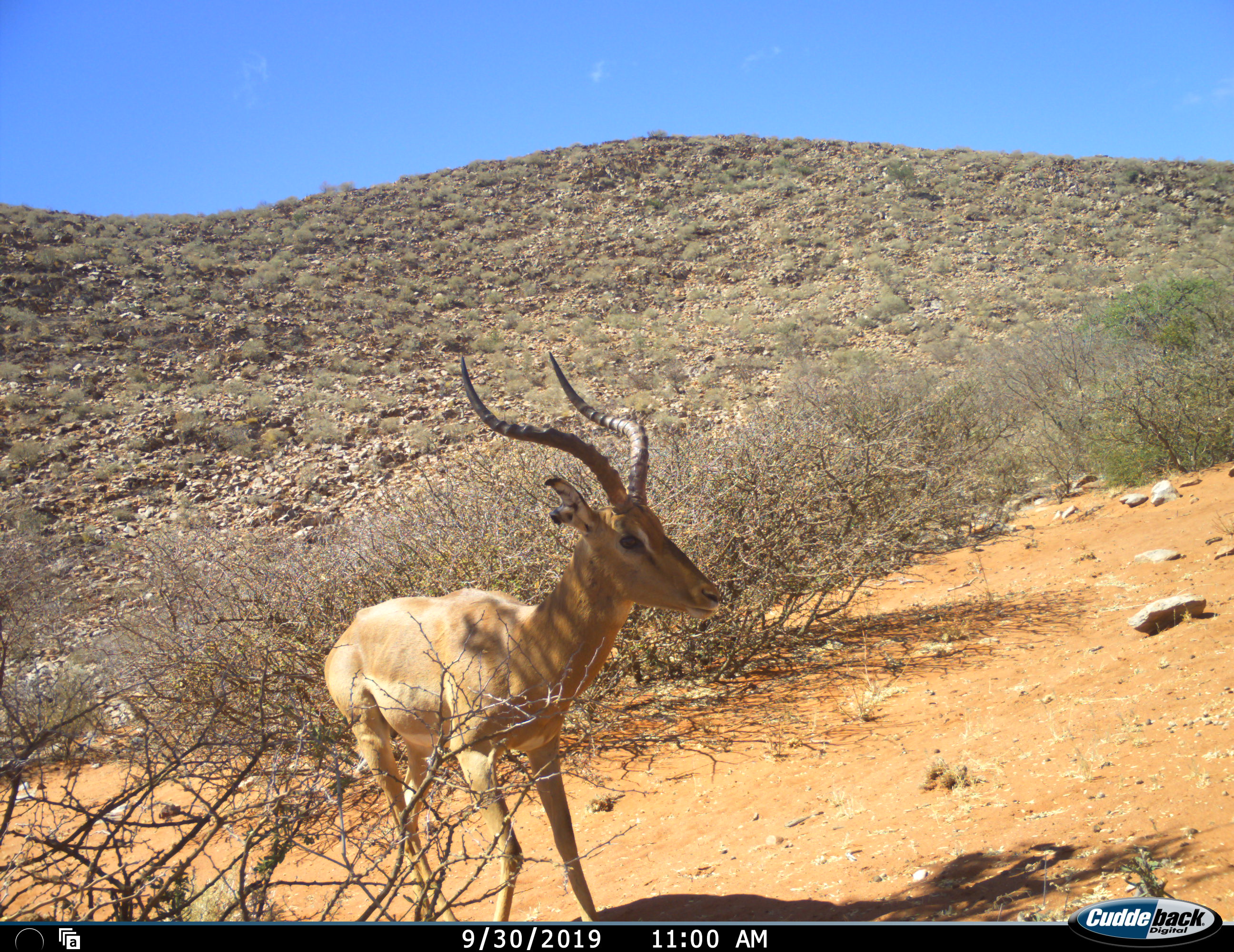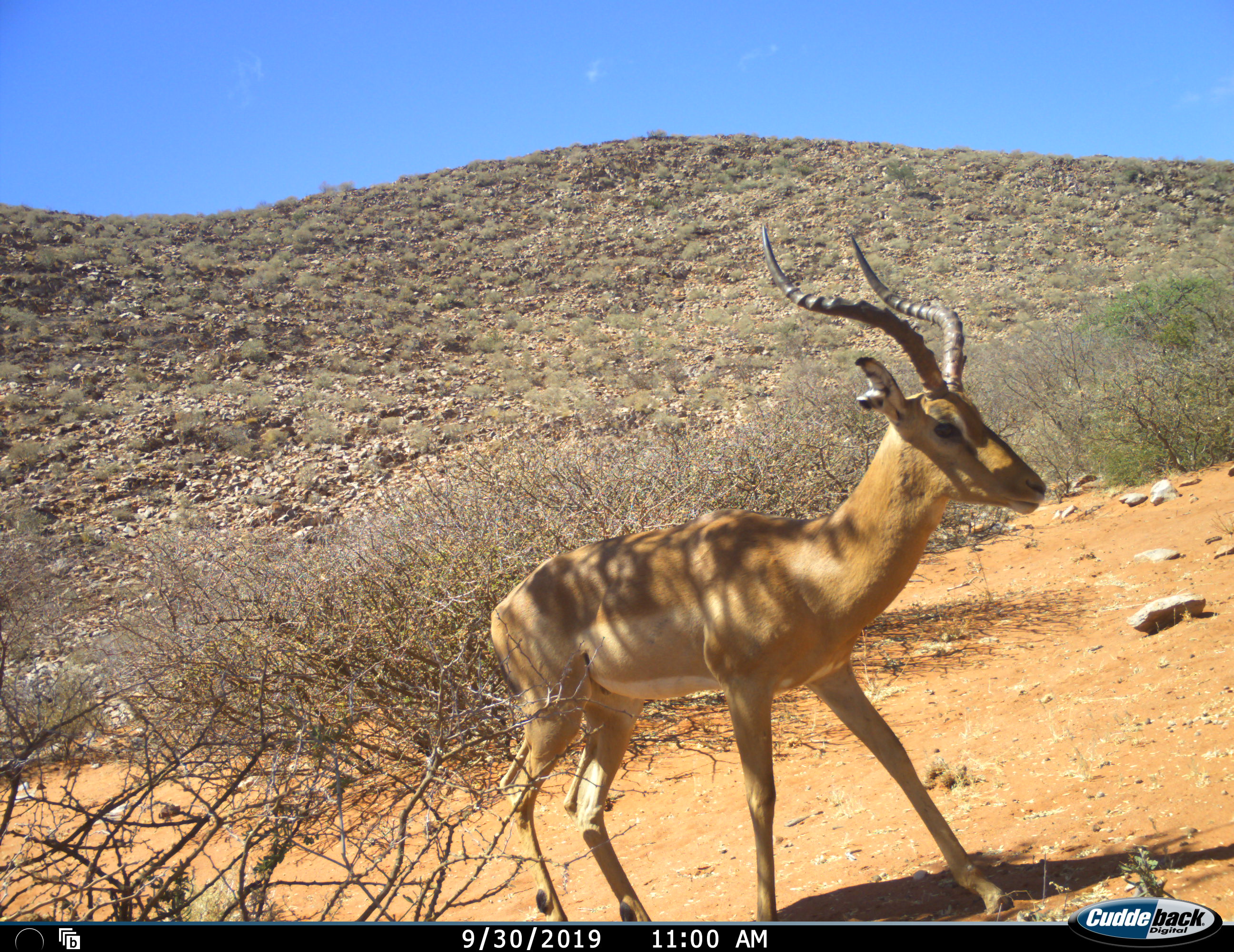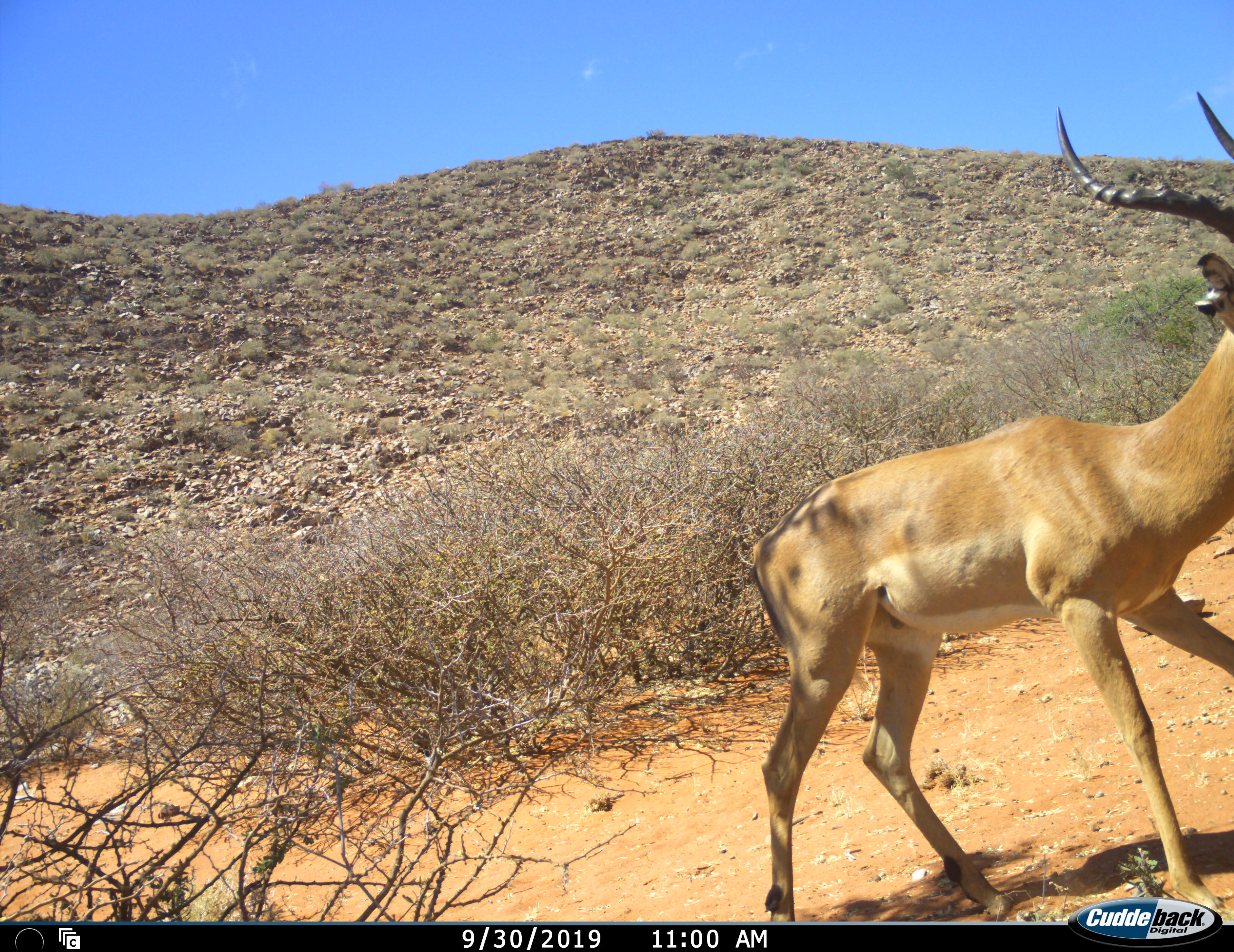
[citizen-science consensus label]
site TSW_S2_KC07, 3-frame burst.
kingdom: Animalia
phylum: Chordata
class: Mammalia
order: Artiodactyla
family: Bovidae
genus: Aepyceros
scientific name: Aepyceros melampus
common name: impala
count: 1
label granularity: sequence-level